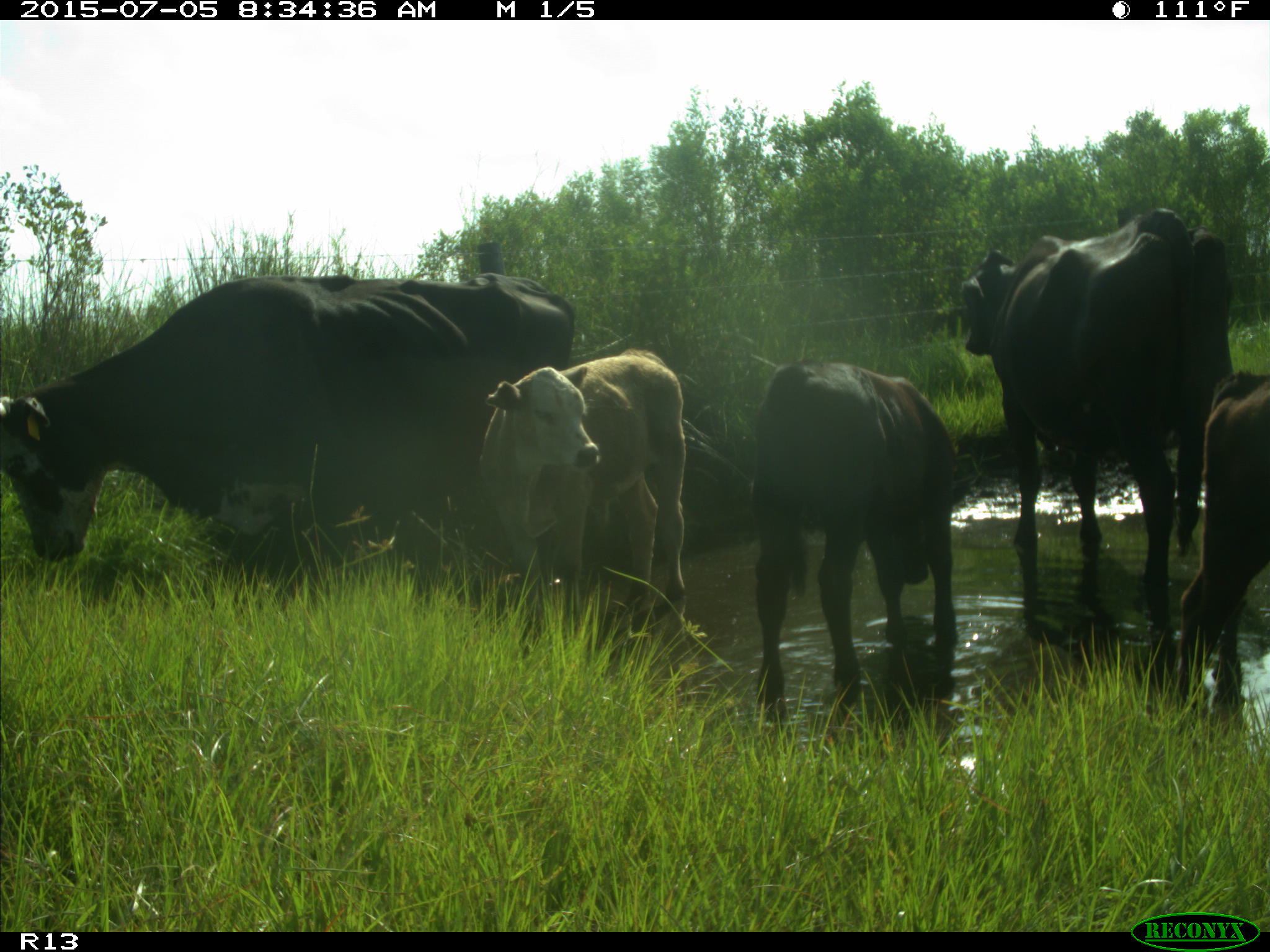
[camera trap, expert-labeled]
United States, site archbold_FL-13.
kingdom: Animalia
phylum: Chordata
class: Mammalia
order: Artiodactyla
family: Bovidae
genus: Bos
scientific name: Bos taurus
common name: domestic cow